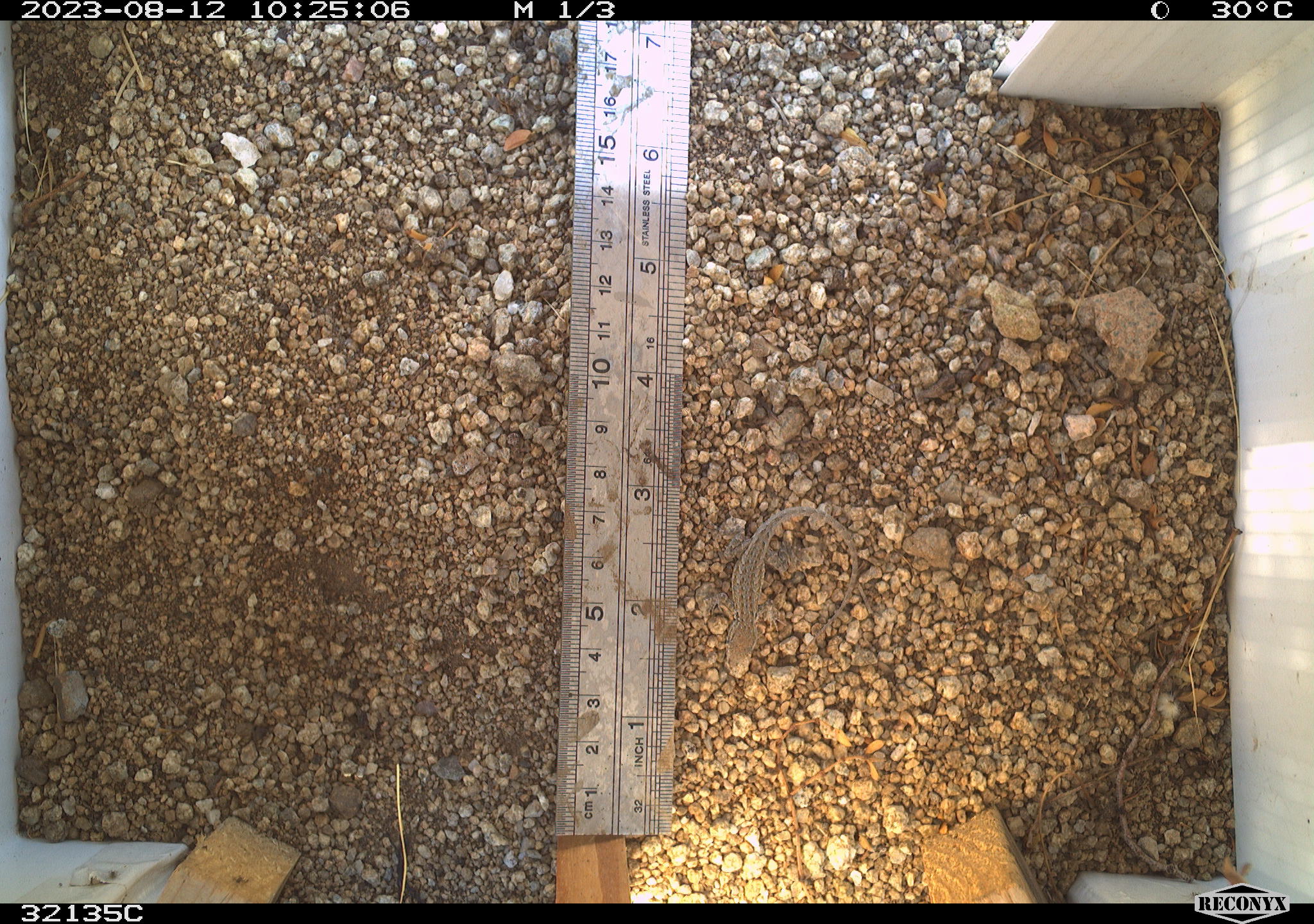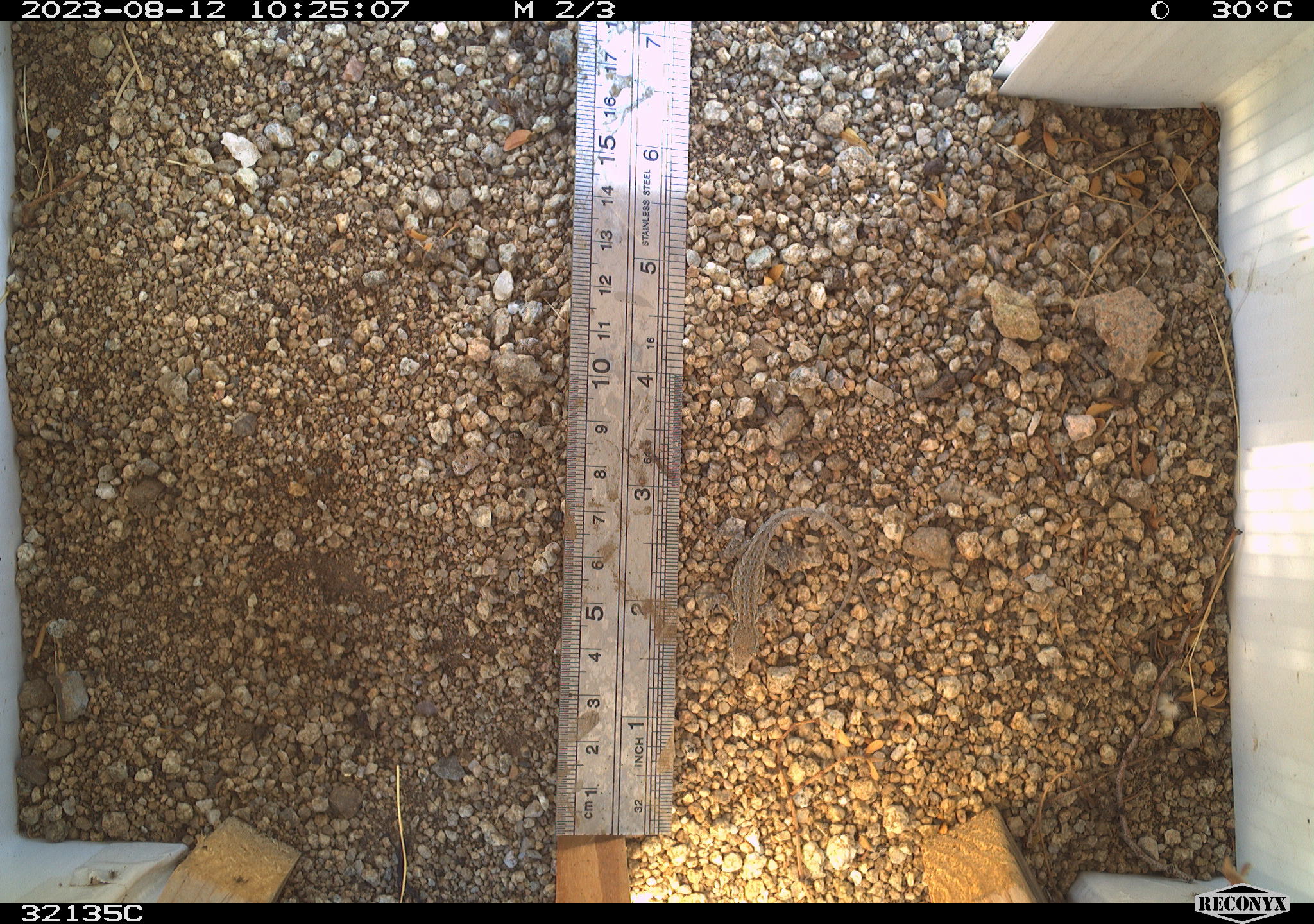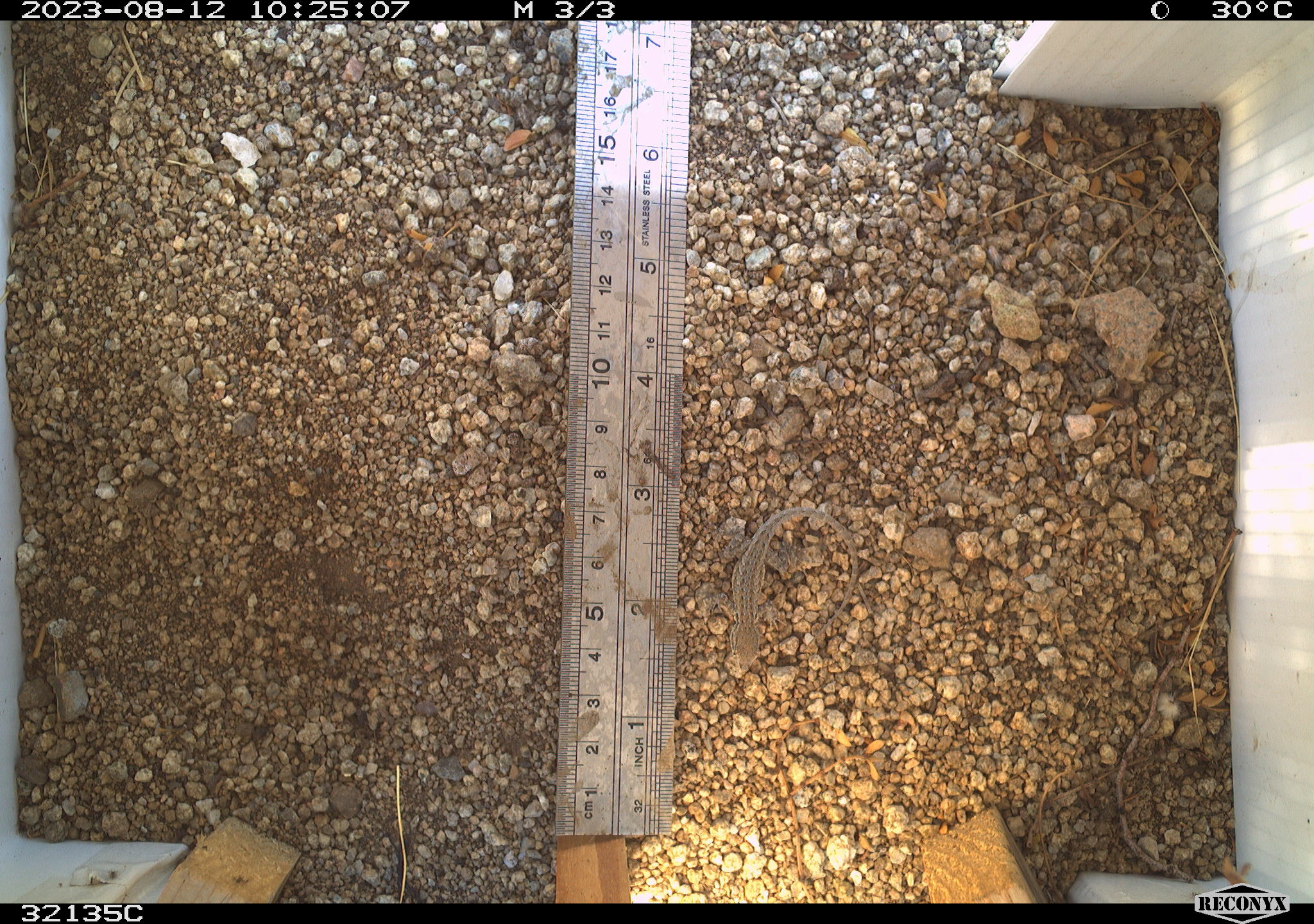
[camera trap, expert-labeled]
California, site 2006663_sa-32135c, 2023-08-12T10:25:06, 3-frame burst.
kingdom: Animalia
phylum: Chordata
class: Reptilia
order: Squamata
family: Phrynosomatidae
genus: Uta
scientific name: Uta stansburiana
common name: common side-blotched lizard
Common side-blotched lizard (Uta stansburiana).